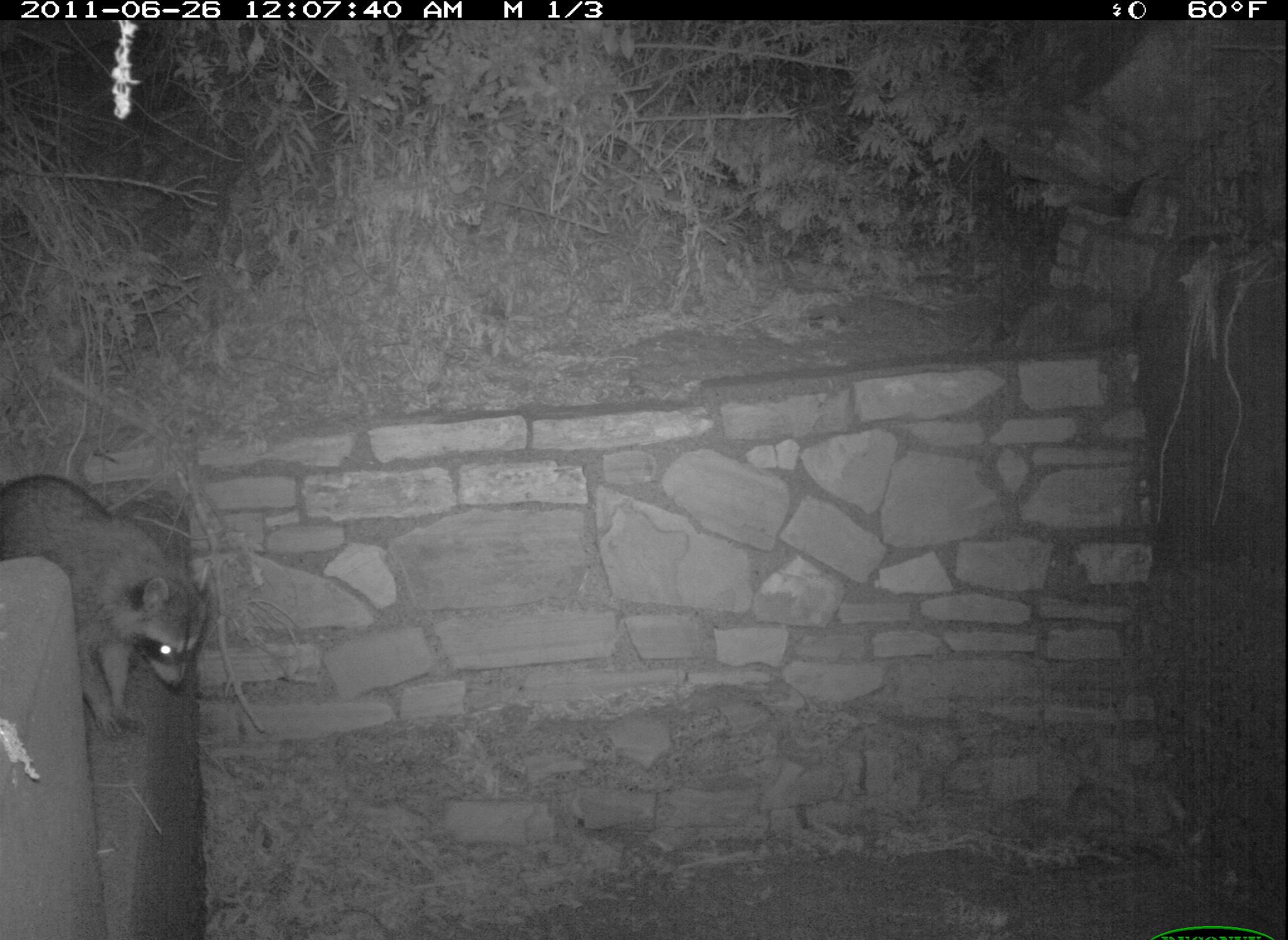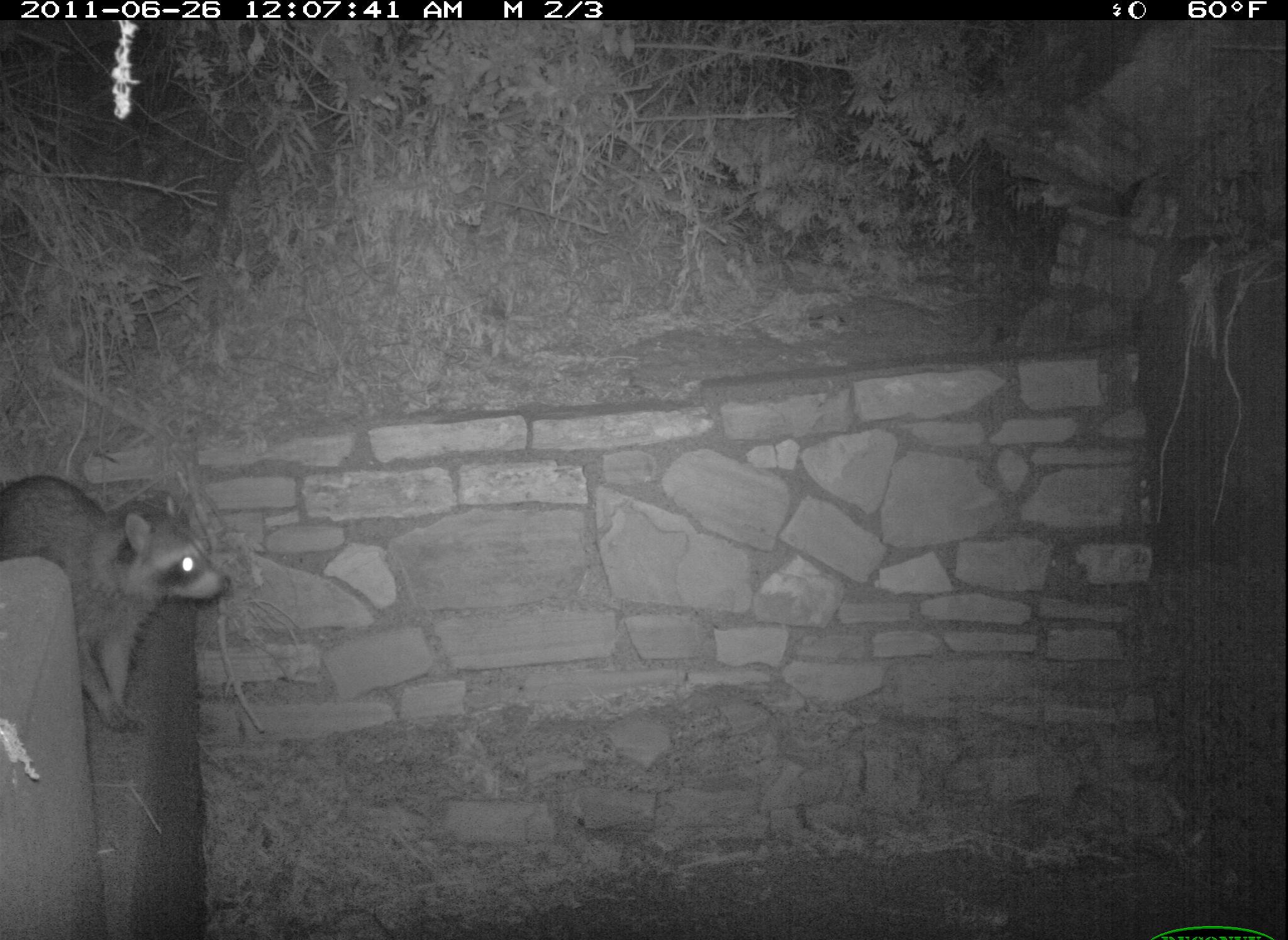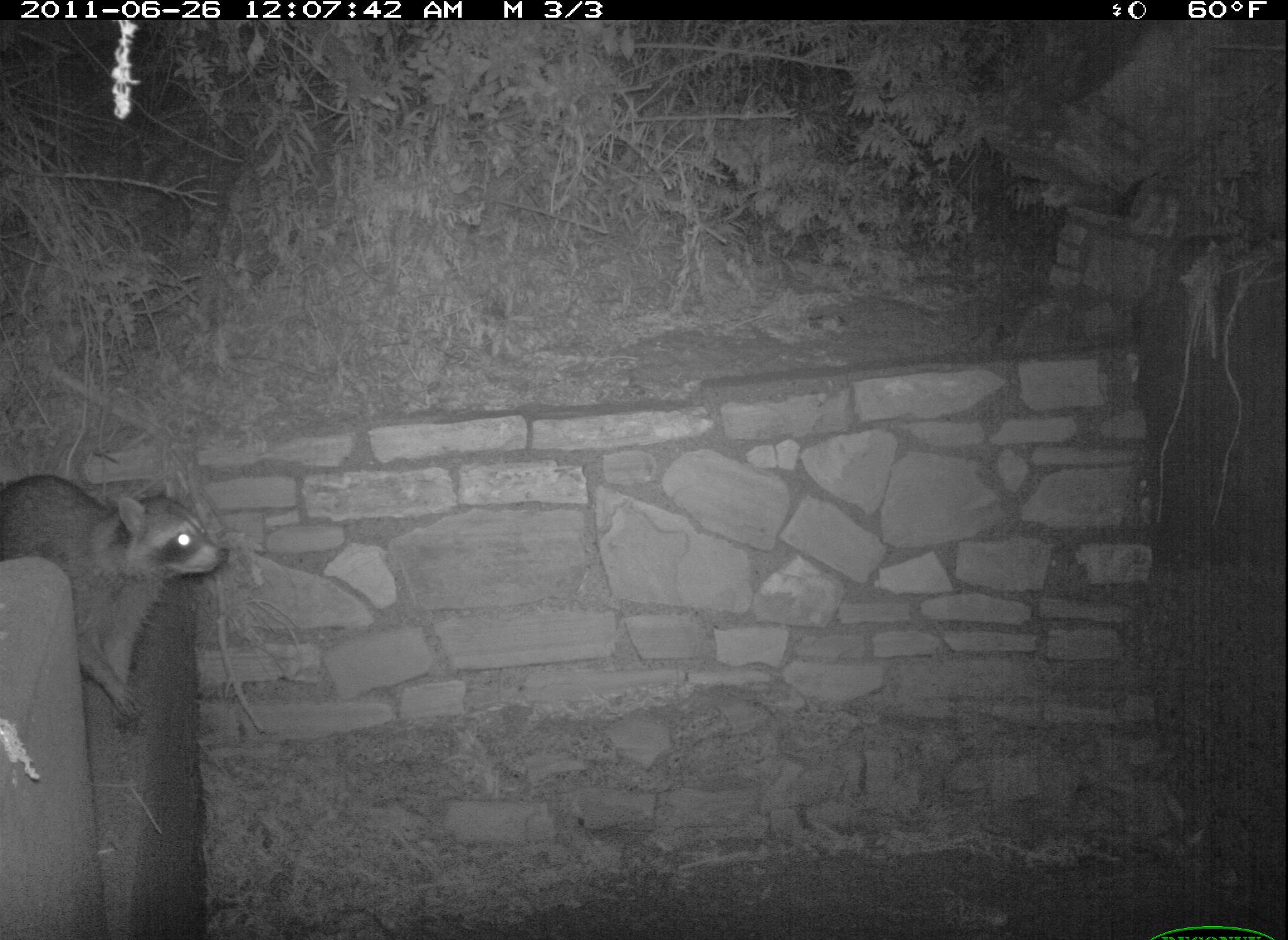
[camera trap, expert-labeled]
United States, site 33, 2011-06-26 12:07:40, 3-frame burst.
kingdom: Animalia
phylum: Chordata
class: Mammalia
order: Carnivora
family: Procyonidae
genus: Procyon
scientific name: Procyon lotor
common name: raccoon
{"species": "raccoon (Procyon lotor)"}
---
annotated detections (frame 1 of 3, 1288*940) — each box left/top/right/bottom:
raccoon: 3/475/221/743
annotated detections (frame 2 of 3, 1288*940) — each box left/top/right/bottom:
raccoon: 6/451/233/751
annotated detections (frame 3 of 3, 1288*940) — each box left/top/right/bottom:
raccoon: 2/448/233/743